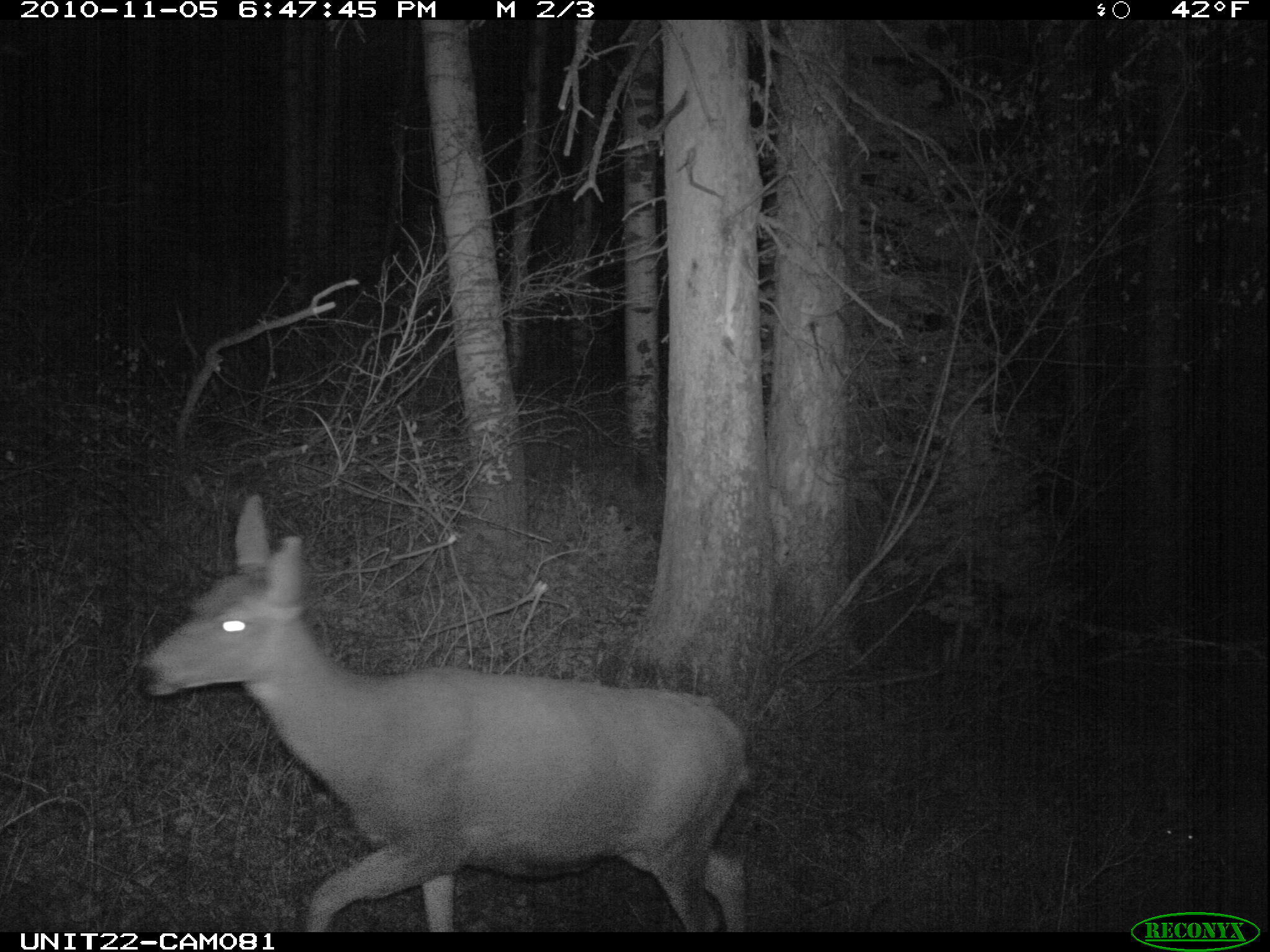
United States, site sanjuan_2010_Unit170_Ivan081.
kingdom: Animalia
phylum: Chordata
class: Mammalia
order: Artiodactyla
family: Cervidae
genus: Odocoileus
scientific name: Odocoileus hemionus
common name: mule deer